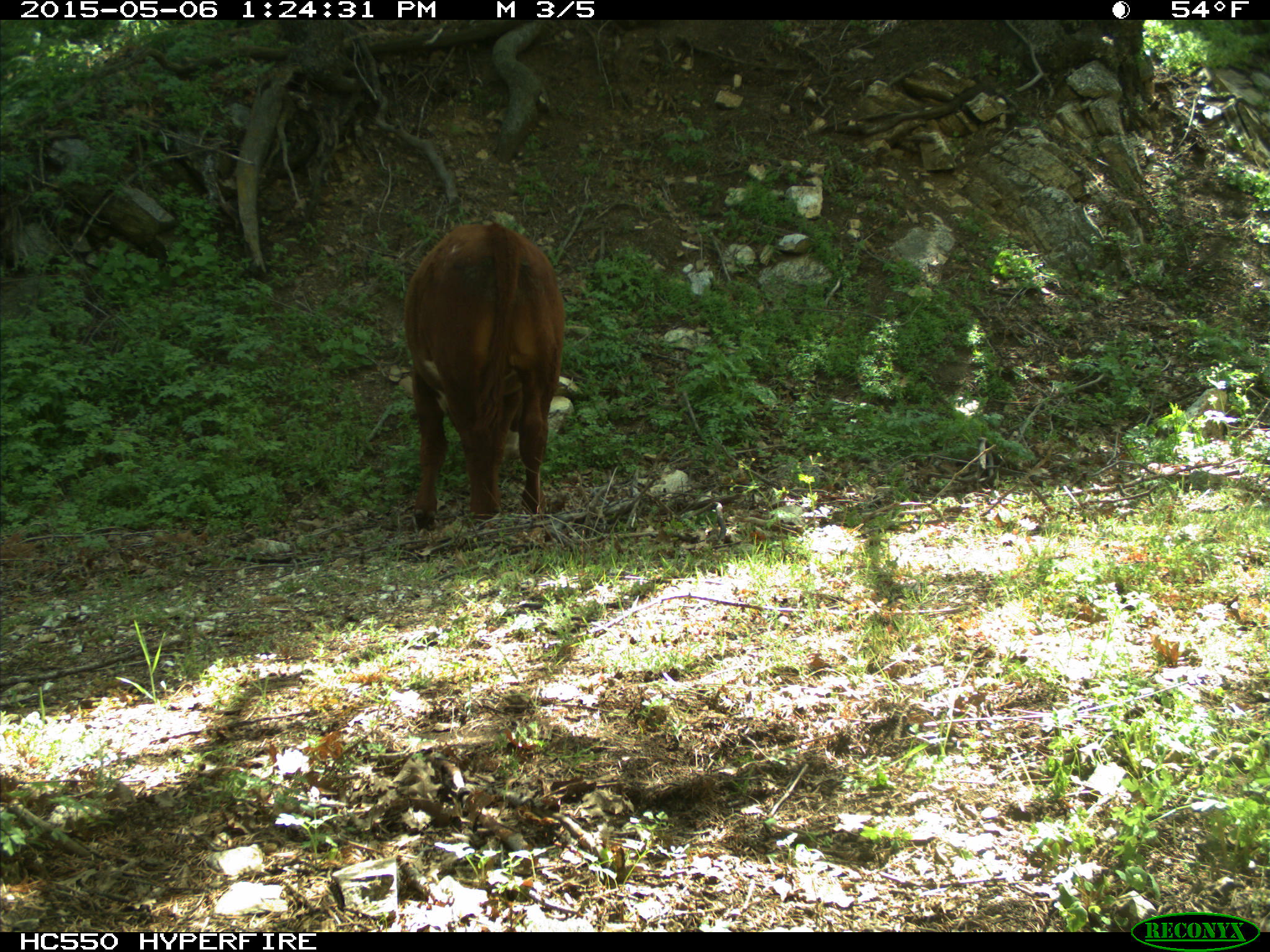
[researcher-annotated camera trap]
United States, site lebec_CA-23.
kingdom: Animalia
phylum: Chordata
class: Mammalia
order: Artiodactyla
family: Bovidae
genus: Bos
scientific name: Bos taurus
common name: domestic cow